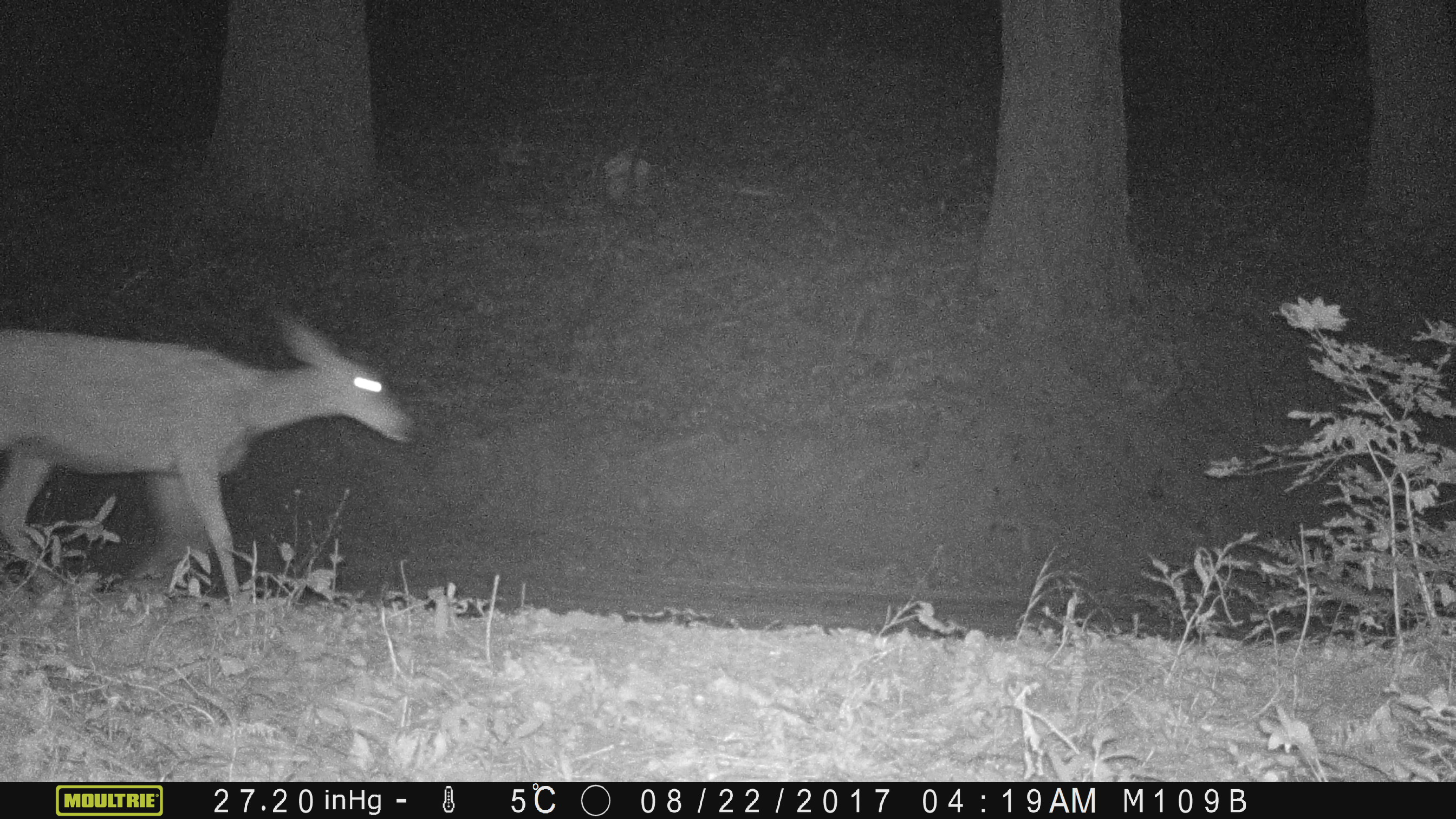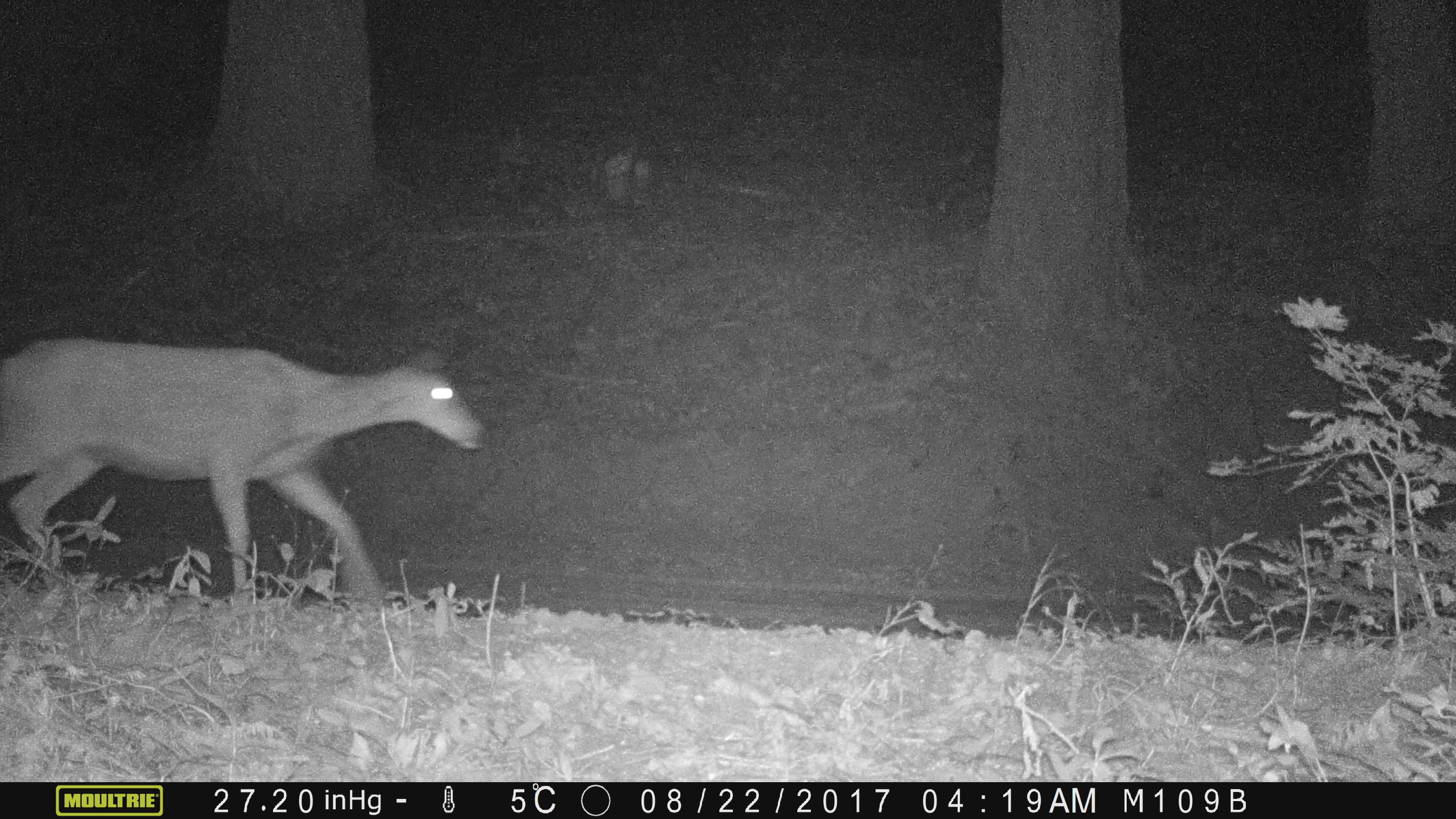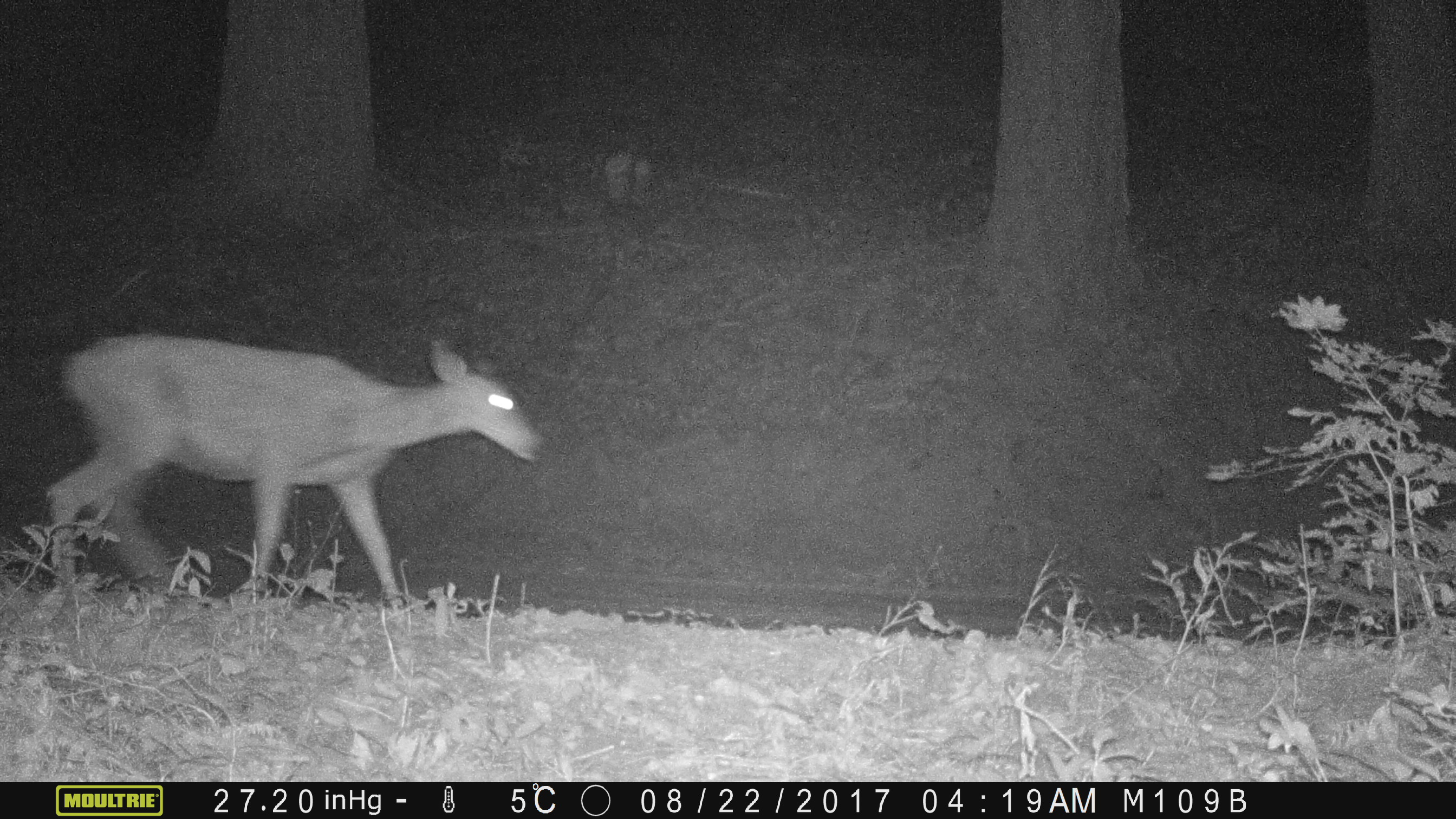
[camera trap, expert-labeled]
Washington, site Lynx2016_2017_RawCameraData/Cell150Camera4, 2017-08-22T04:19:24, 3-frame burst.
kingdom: Animalia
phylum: Chordata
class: Mammalia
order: Artiodactyla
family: Cervidae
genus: Odocoileus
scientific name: Odocoileus hemionus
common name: mule deer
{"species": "Odocoileus hemionus (mule deer)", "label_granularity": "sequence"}